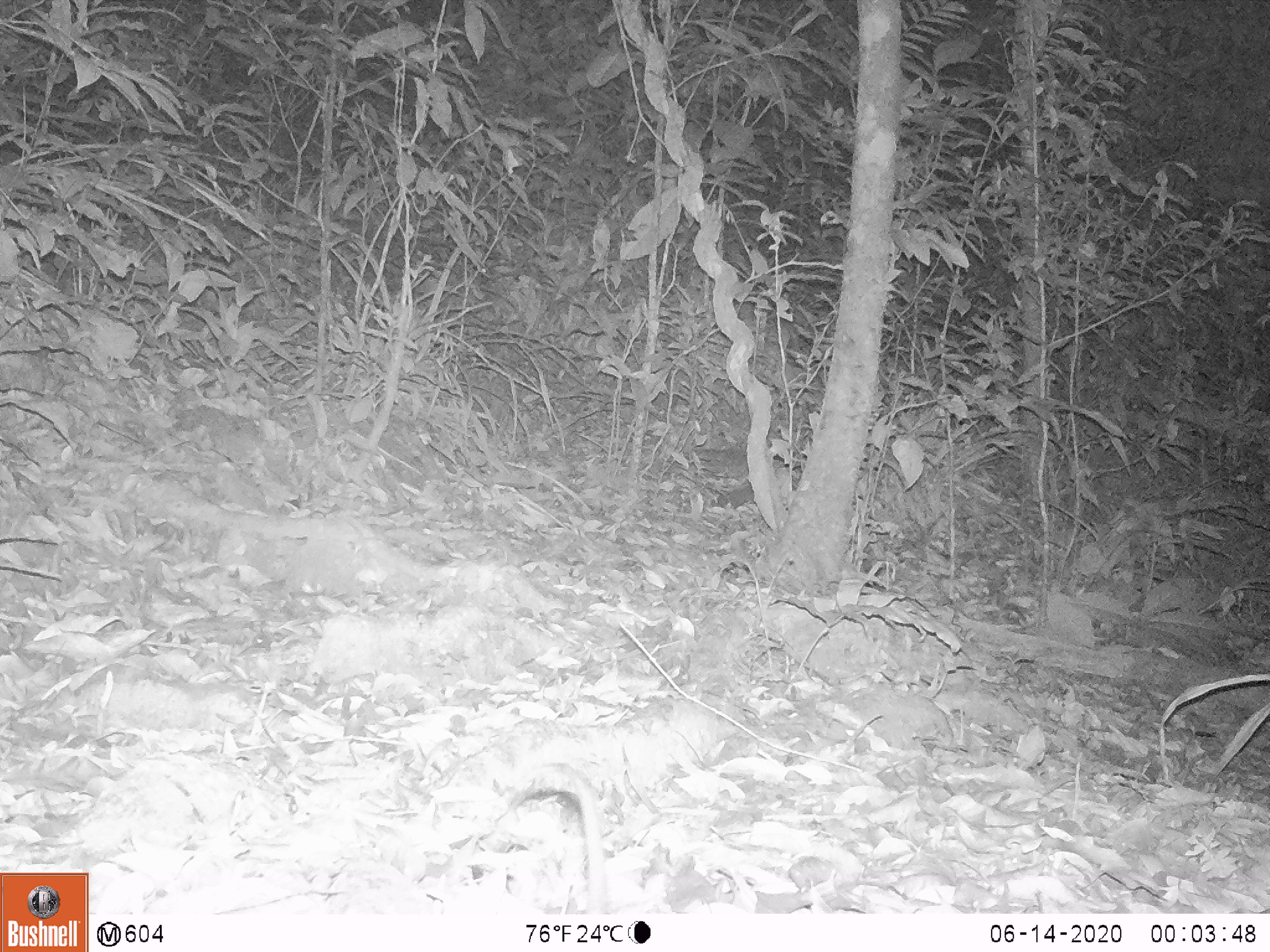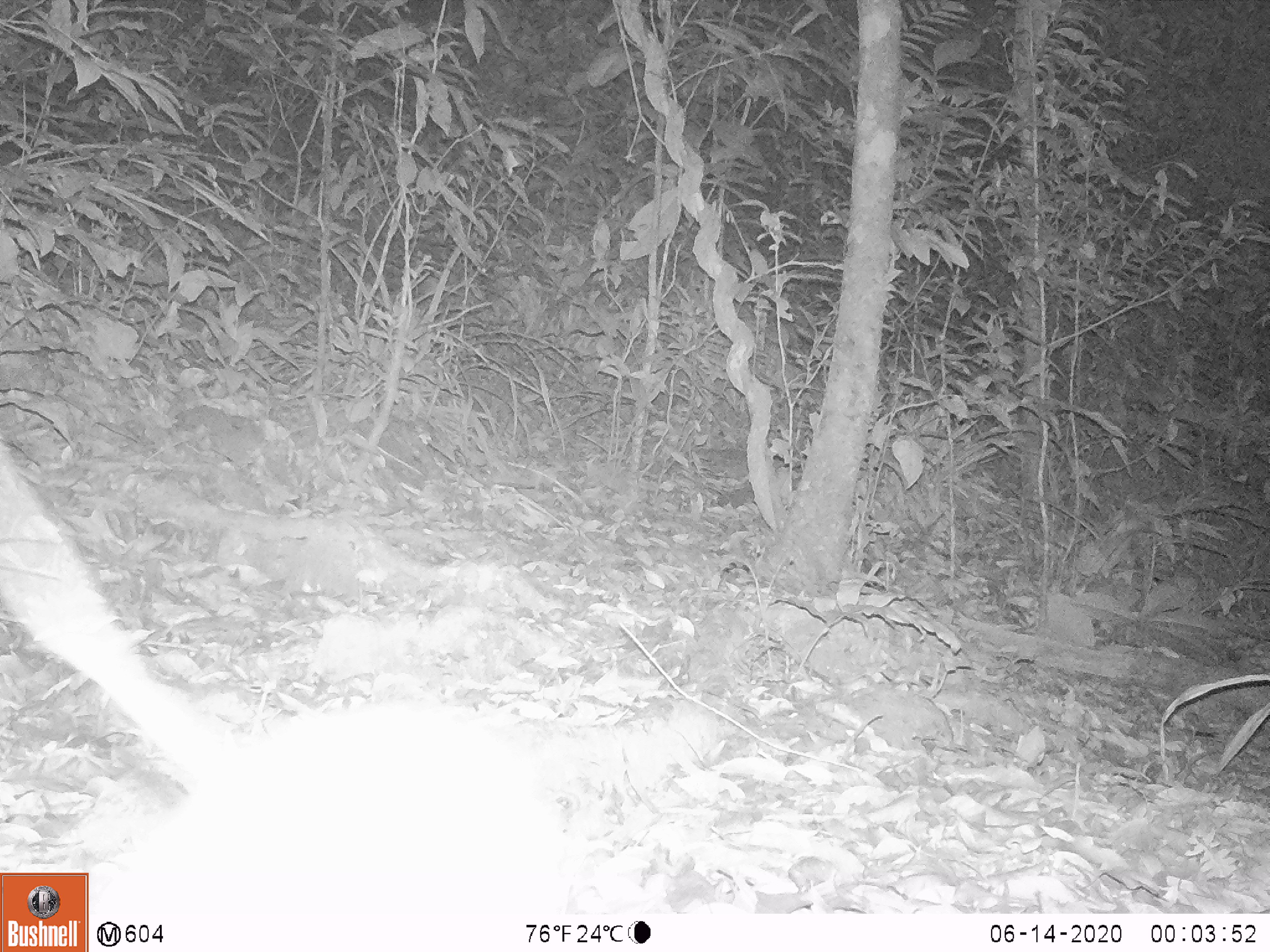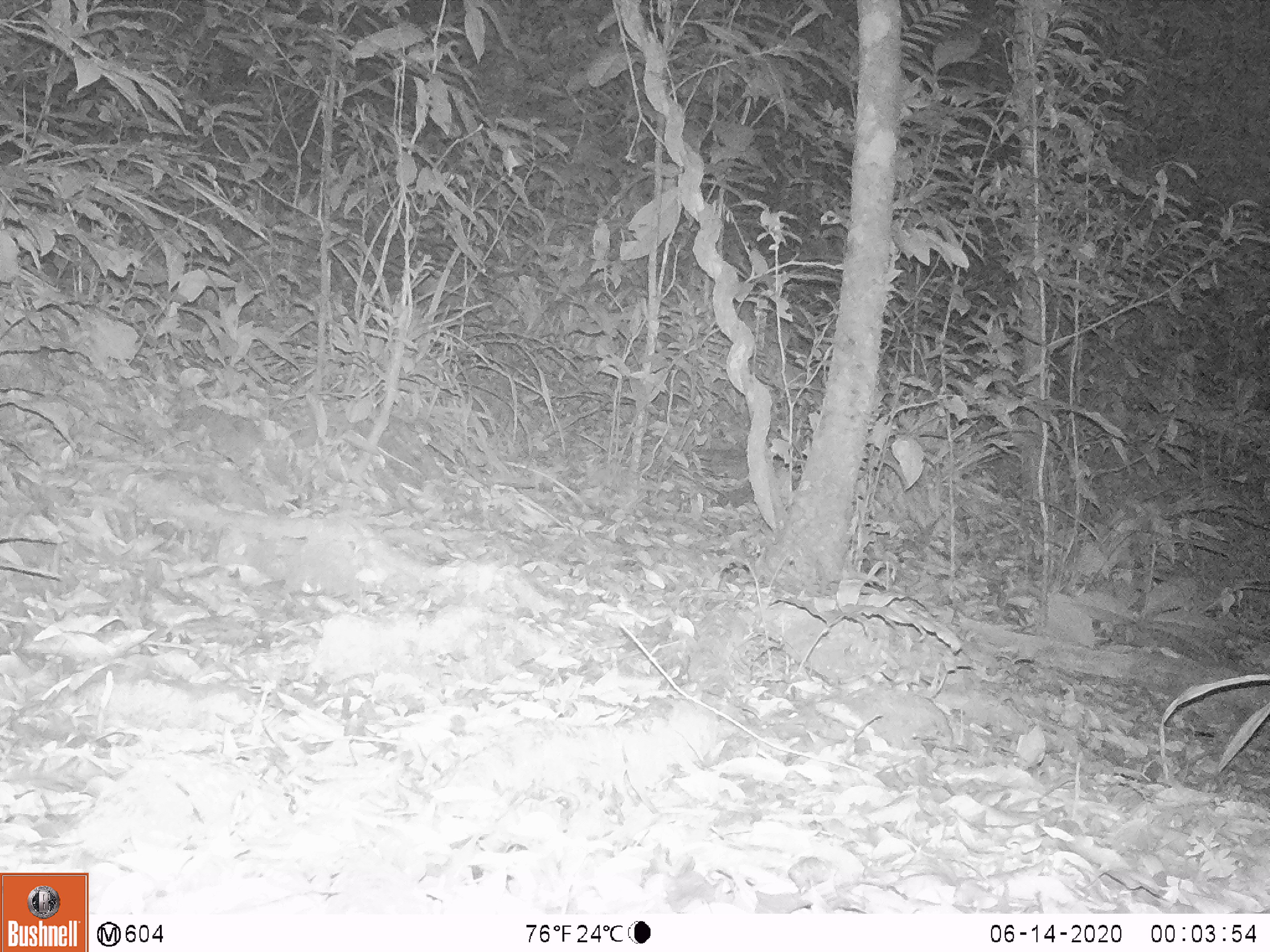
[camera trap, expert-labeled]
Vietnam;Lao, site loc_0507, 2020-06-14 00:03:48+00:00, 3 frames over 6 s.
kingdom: Animalia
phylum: Chordata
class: Mammalia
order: Rodentia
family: Muridae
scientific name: Muridae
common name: old-world mice and rats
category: unidentified murid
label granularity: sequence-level